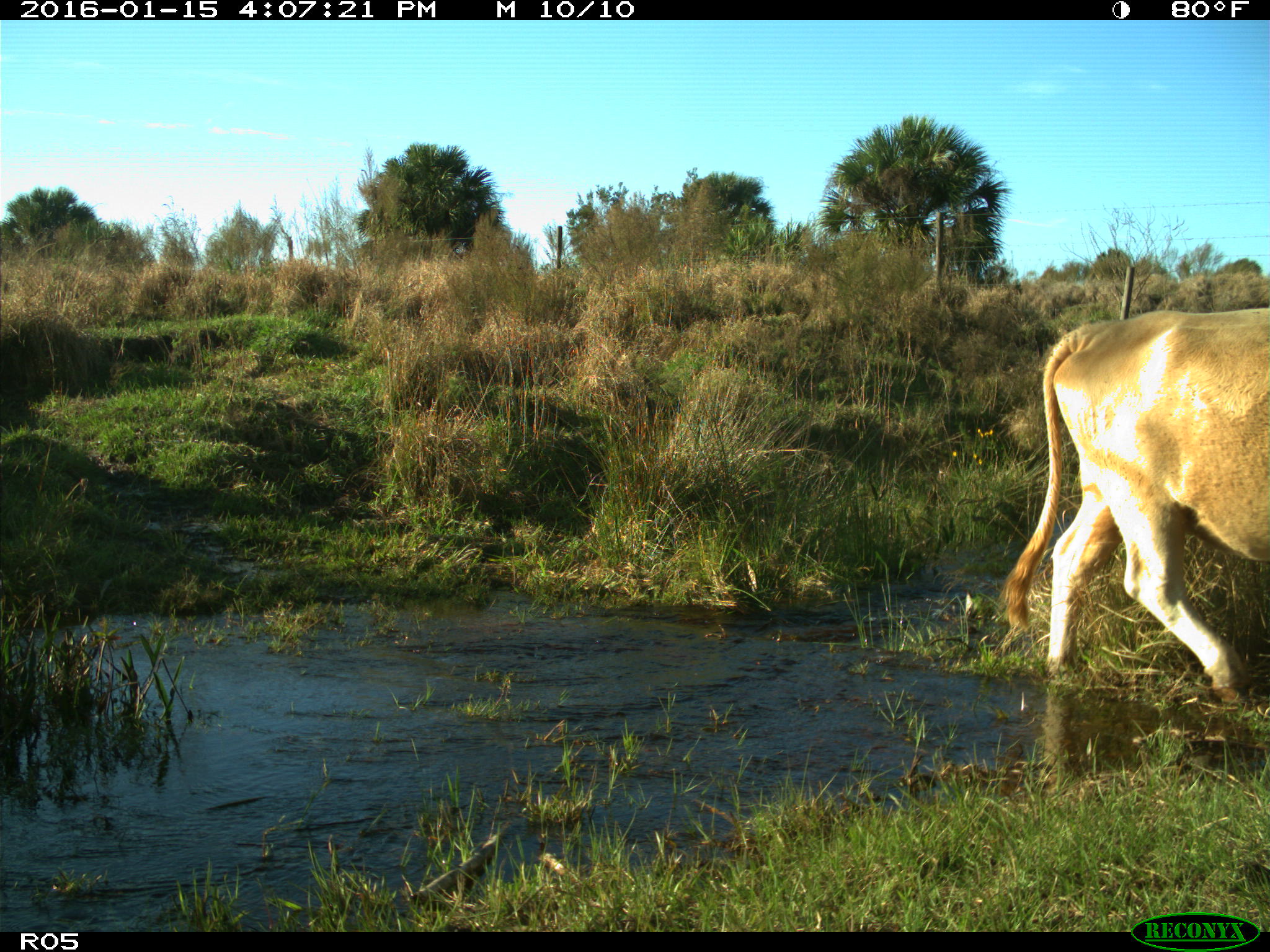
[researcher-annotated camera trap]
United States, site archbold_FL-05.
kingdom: Animalia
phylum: Chordata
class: Mammalia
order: Artiodactyla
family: Bovidae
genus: Bos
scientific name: Bos taurus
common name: domestic cow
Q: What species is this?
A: Bos taurus (domestic cow).